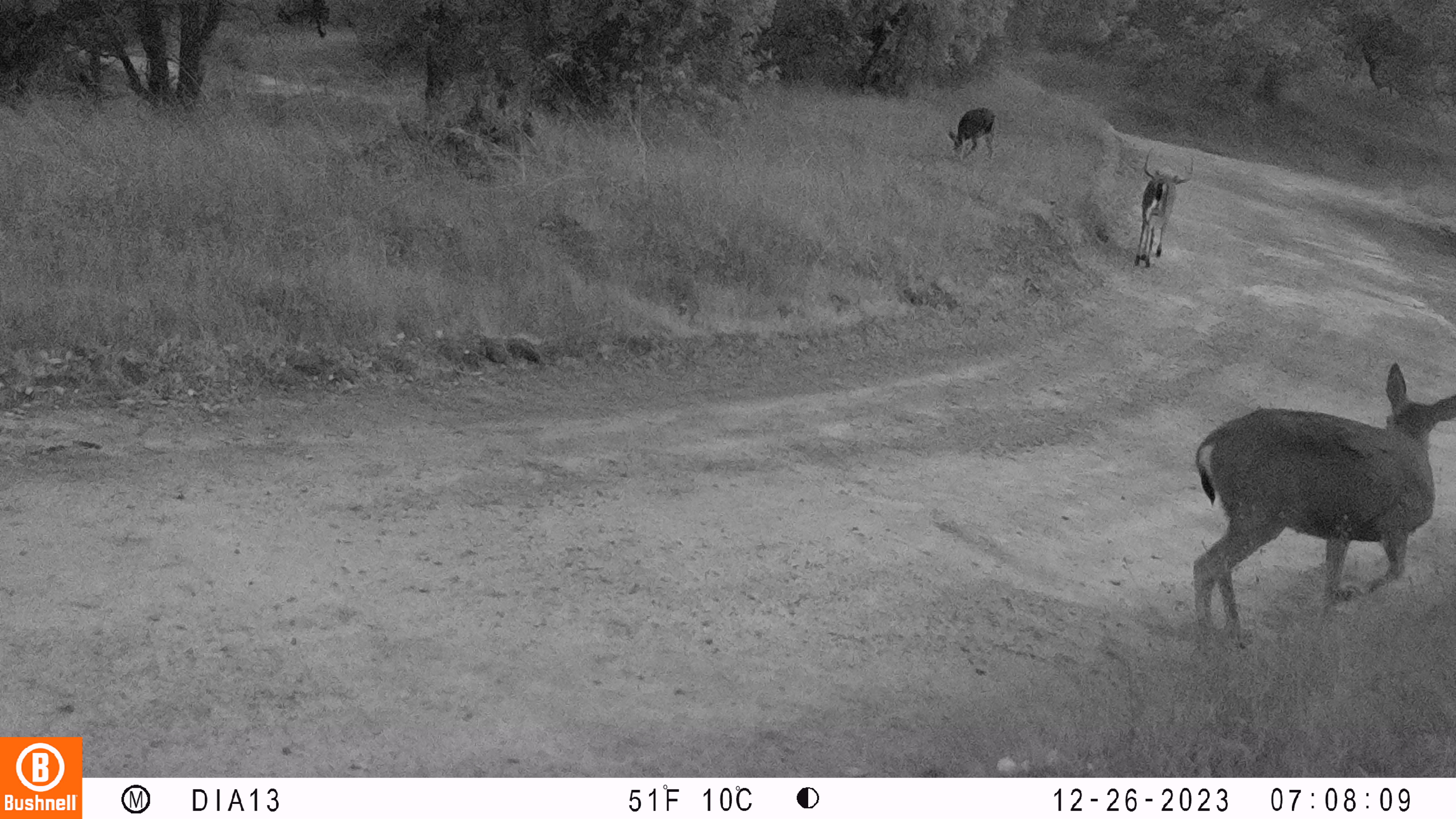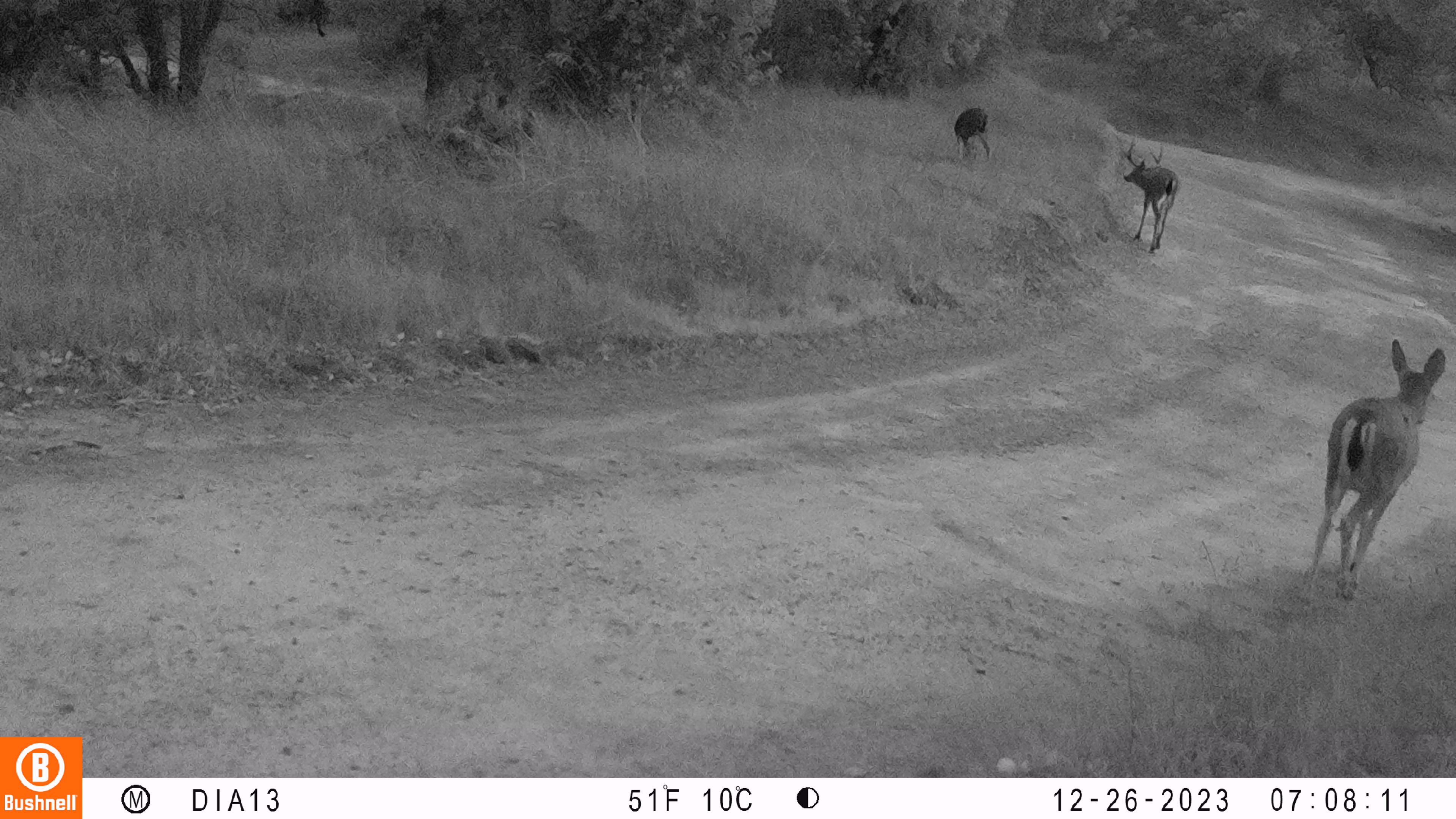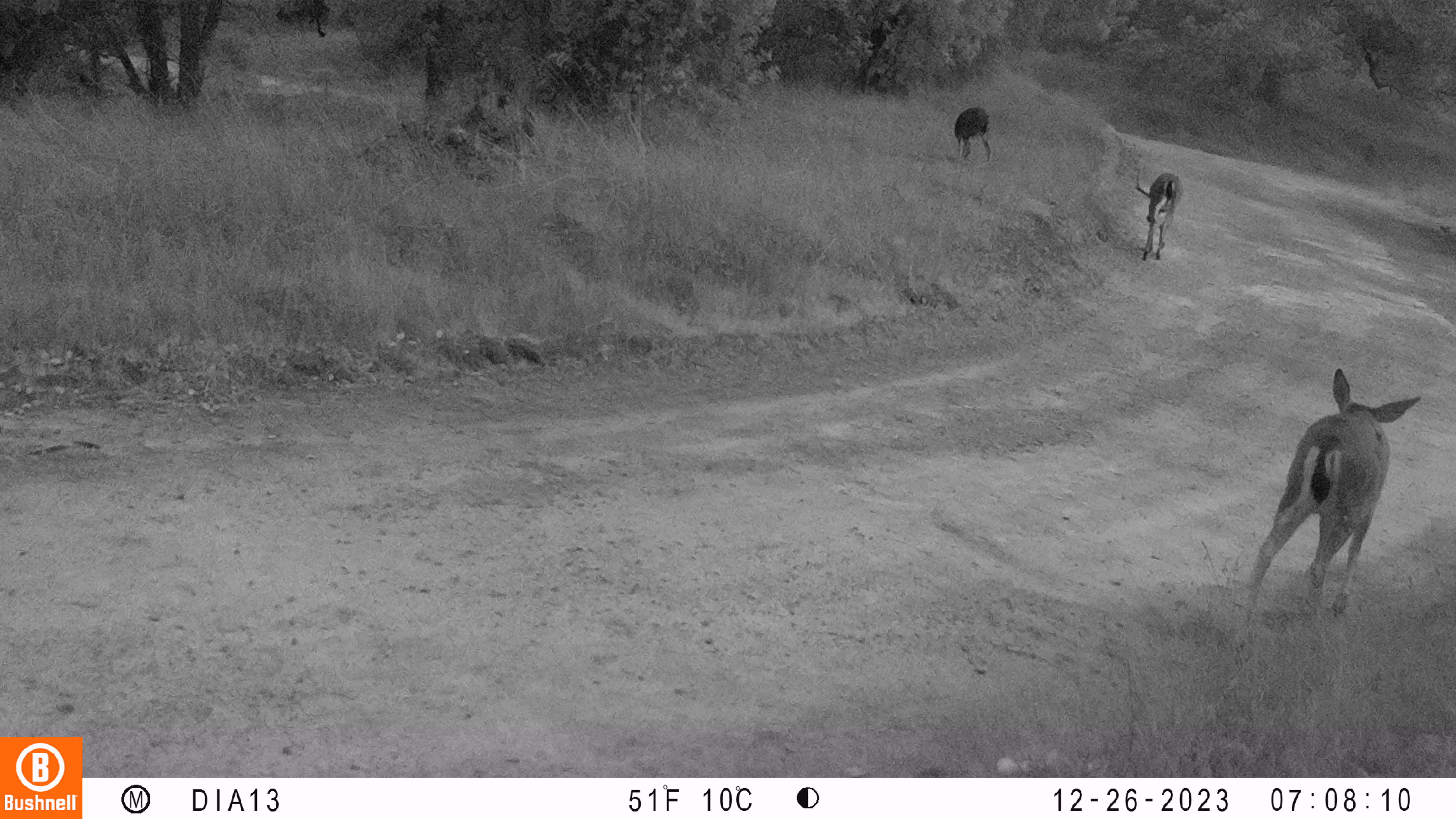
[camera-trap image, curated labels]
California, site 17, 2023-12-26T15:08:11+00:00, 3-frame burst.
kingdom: Animalia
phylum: Chordata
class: Mammalia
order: Artiodactyla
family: Cervidae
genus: Odocoileus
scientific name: Odocoileus hemionus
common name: mule deer